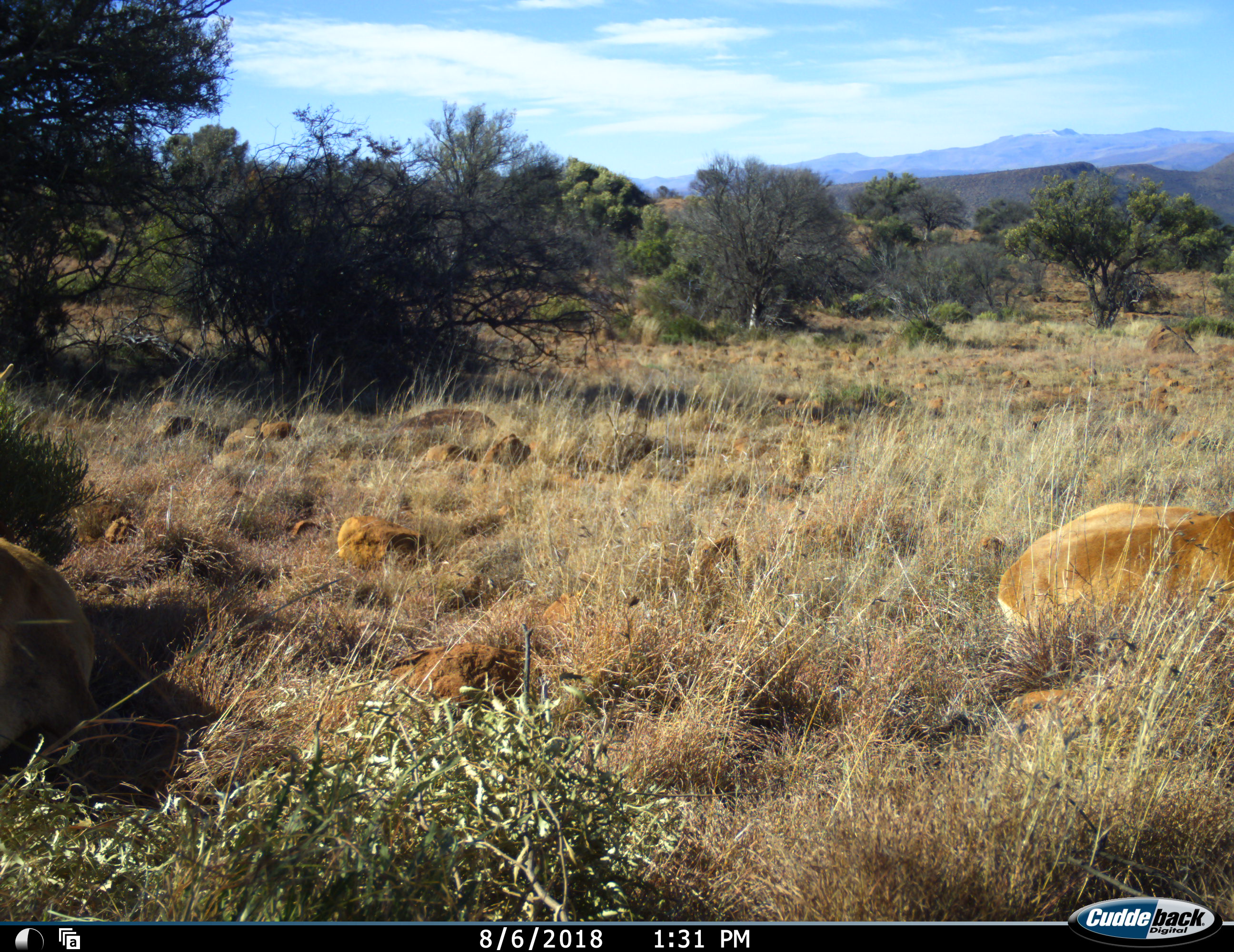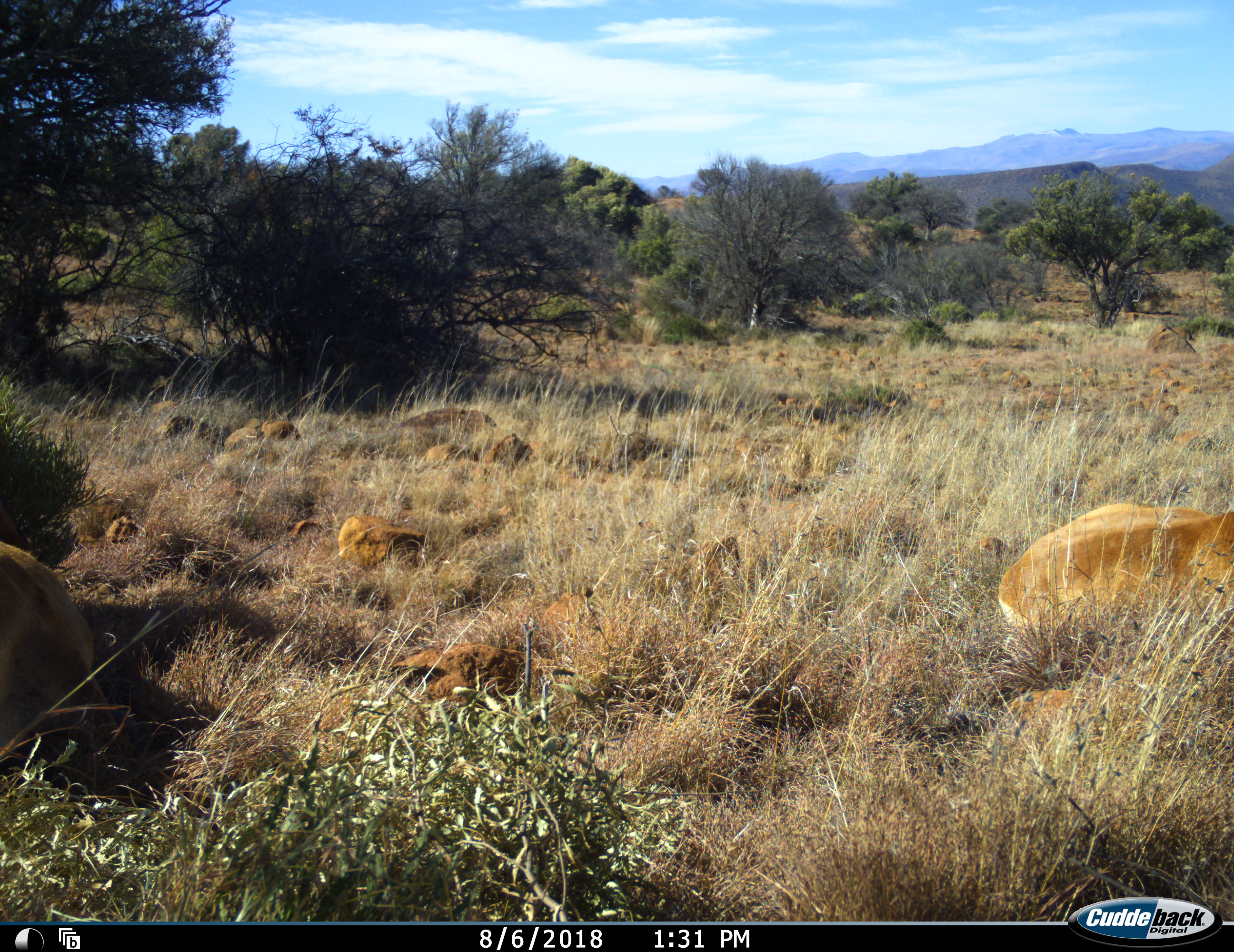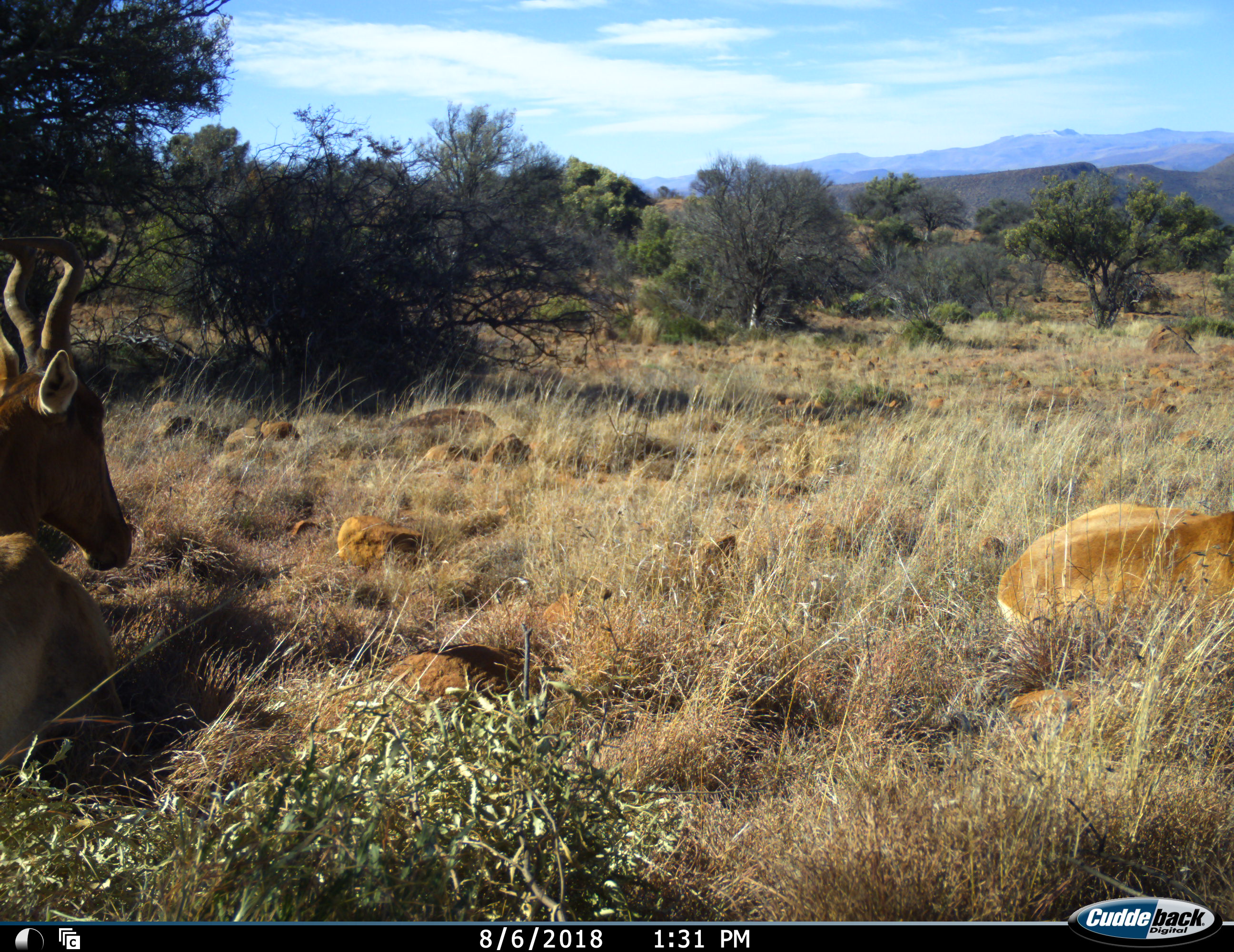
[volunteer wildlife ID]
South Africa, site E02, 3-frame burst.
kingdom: Animalia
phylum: Chordata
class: Mammalia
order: Artiodactyla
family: Bovidae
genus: Alcelaphus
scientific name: Alcelaphus buselaphus caama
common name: red hartebeest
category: hartebeestred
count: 2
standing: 0%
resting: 100%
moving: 0%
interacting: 0%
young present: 0%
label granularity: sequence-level